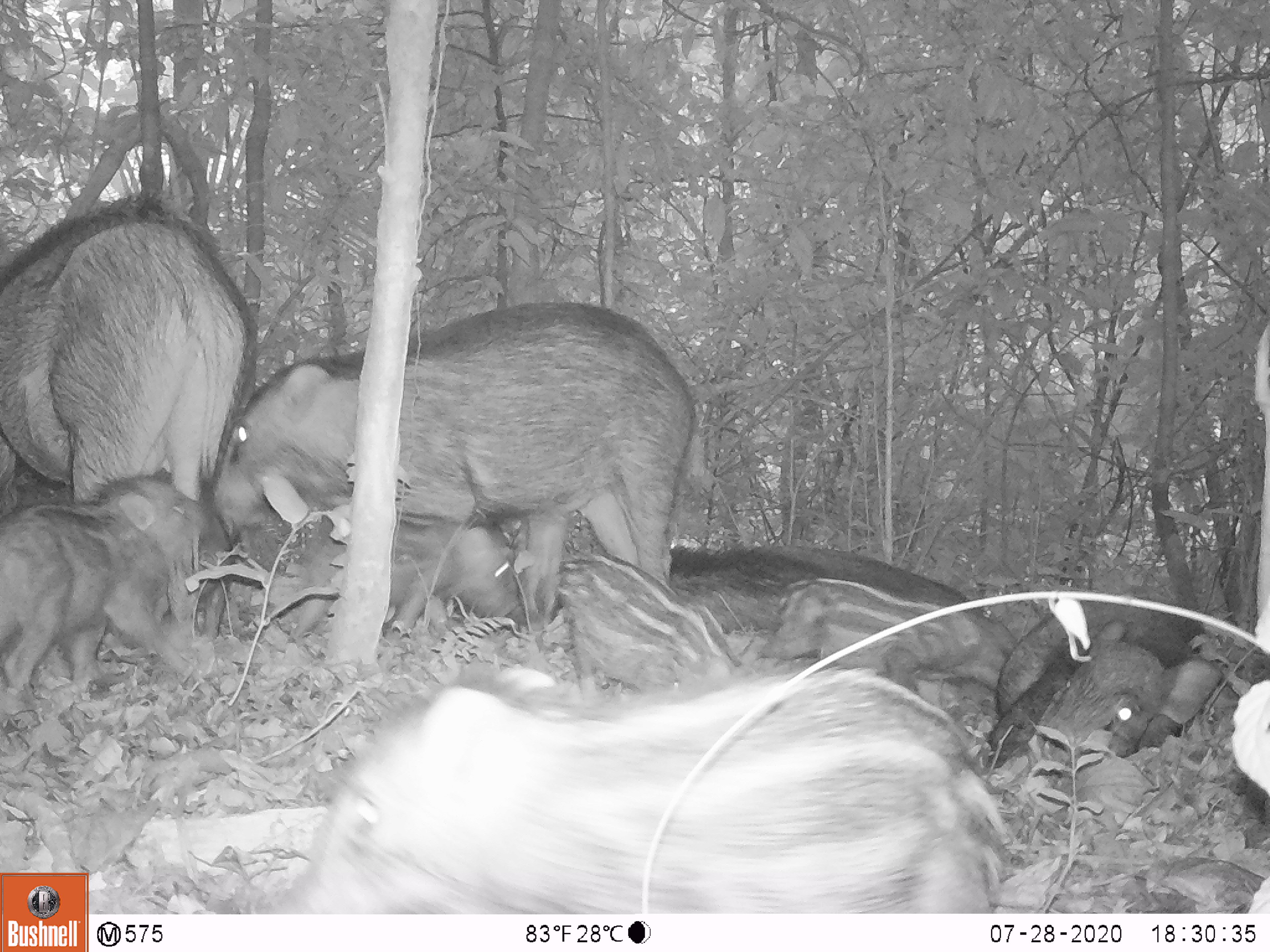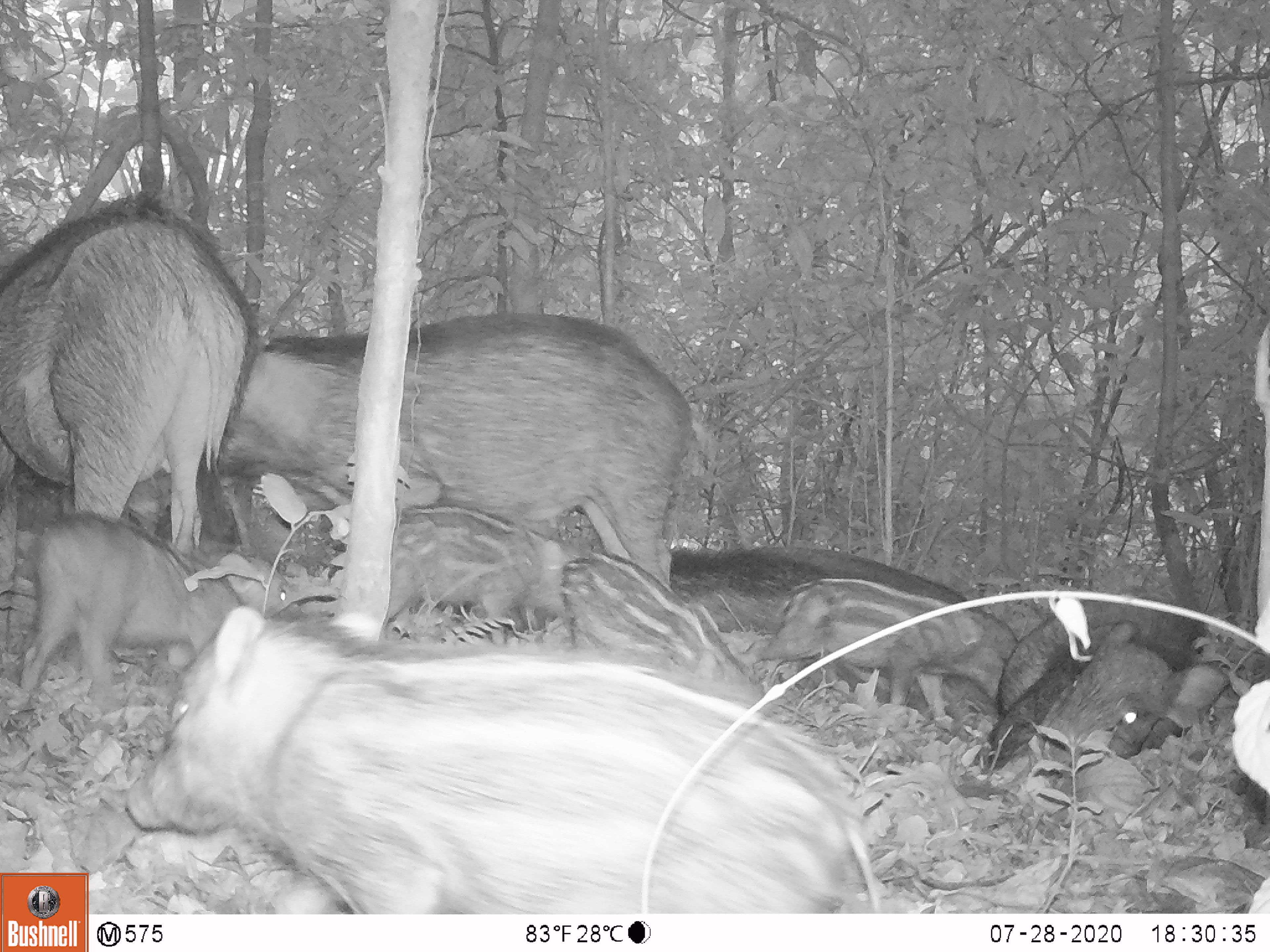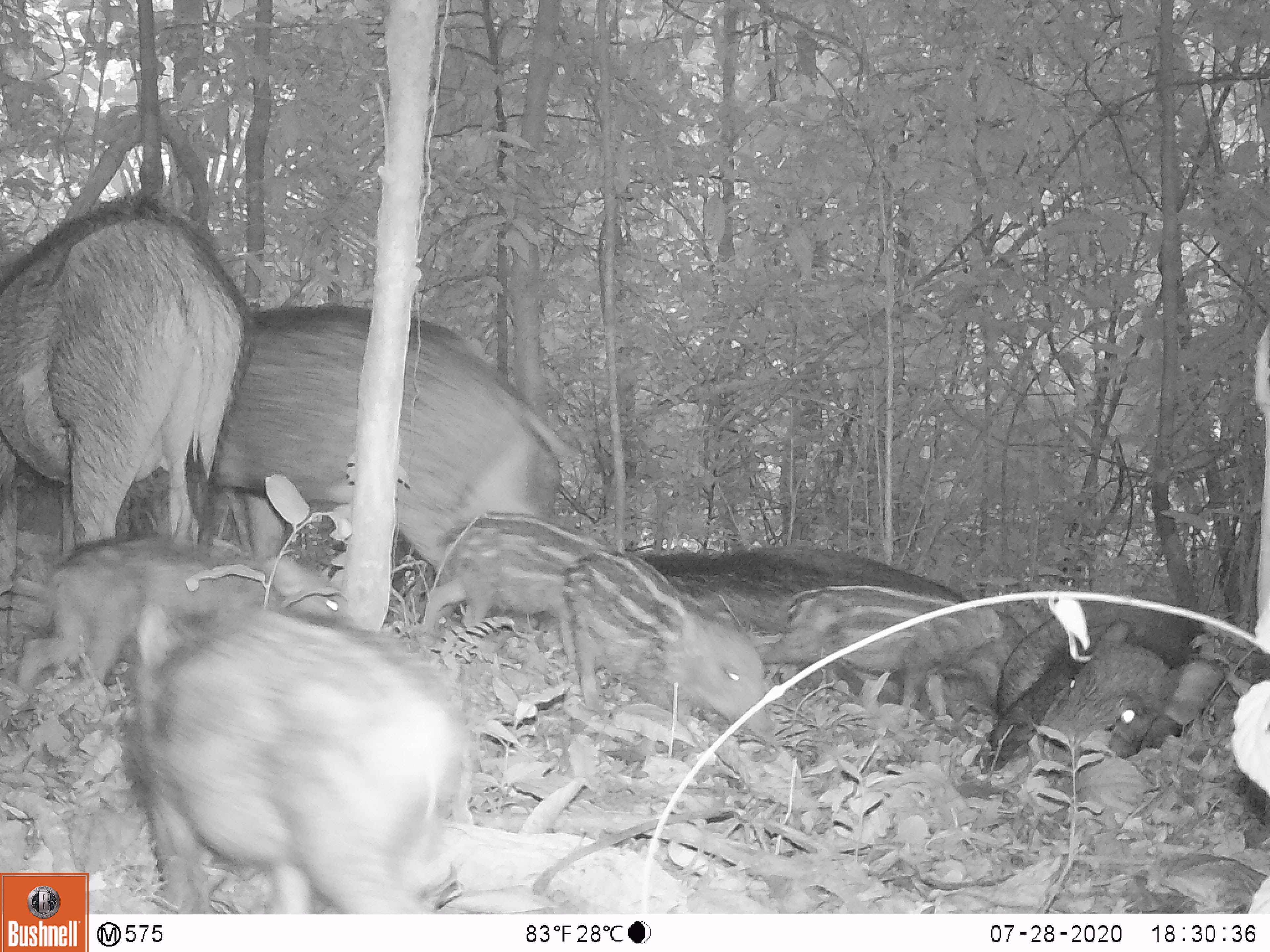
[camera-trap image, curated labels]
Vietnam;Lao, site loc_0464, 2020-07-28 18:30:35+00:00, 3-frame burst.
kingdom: Animalia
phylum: Chordata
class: Mammalia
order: Artiodactyla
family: Suidae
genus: Sus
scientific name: Sus scrofa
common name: eurasian wild pig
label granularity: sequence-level